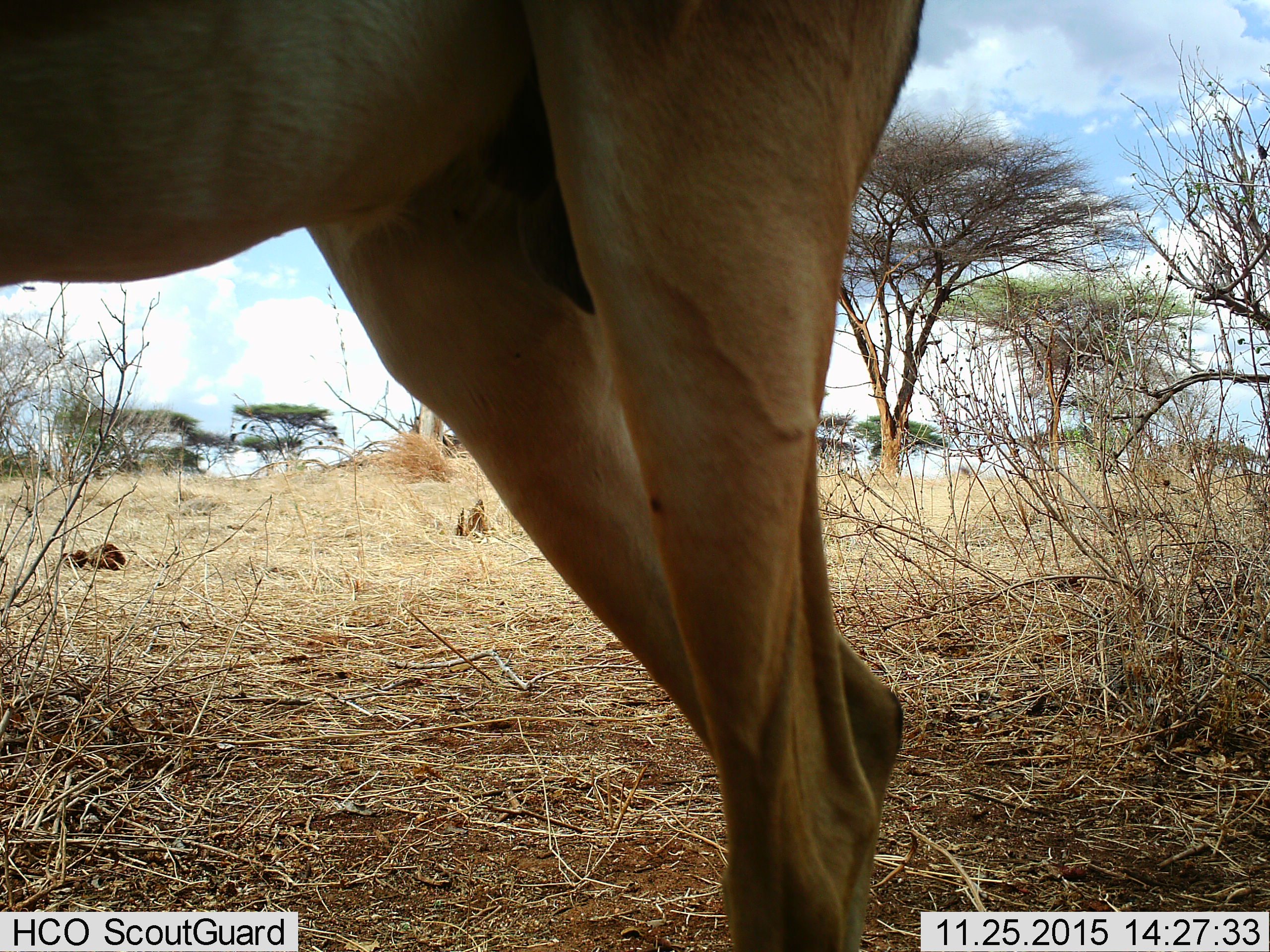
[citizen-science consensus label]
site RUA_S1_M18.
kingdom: Animalia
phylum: Chordata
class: Mammalia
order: Artiodactyla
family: Bovidae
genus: Aepyceros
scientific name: Aepyceros melampus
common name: impala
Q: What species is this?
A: Impala (Aepyceros melampus).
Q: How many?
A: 1.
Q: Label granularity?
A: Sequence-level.